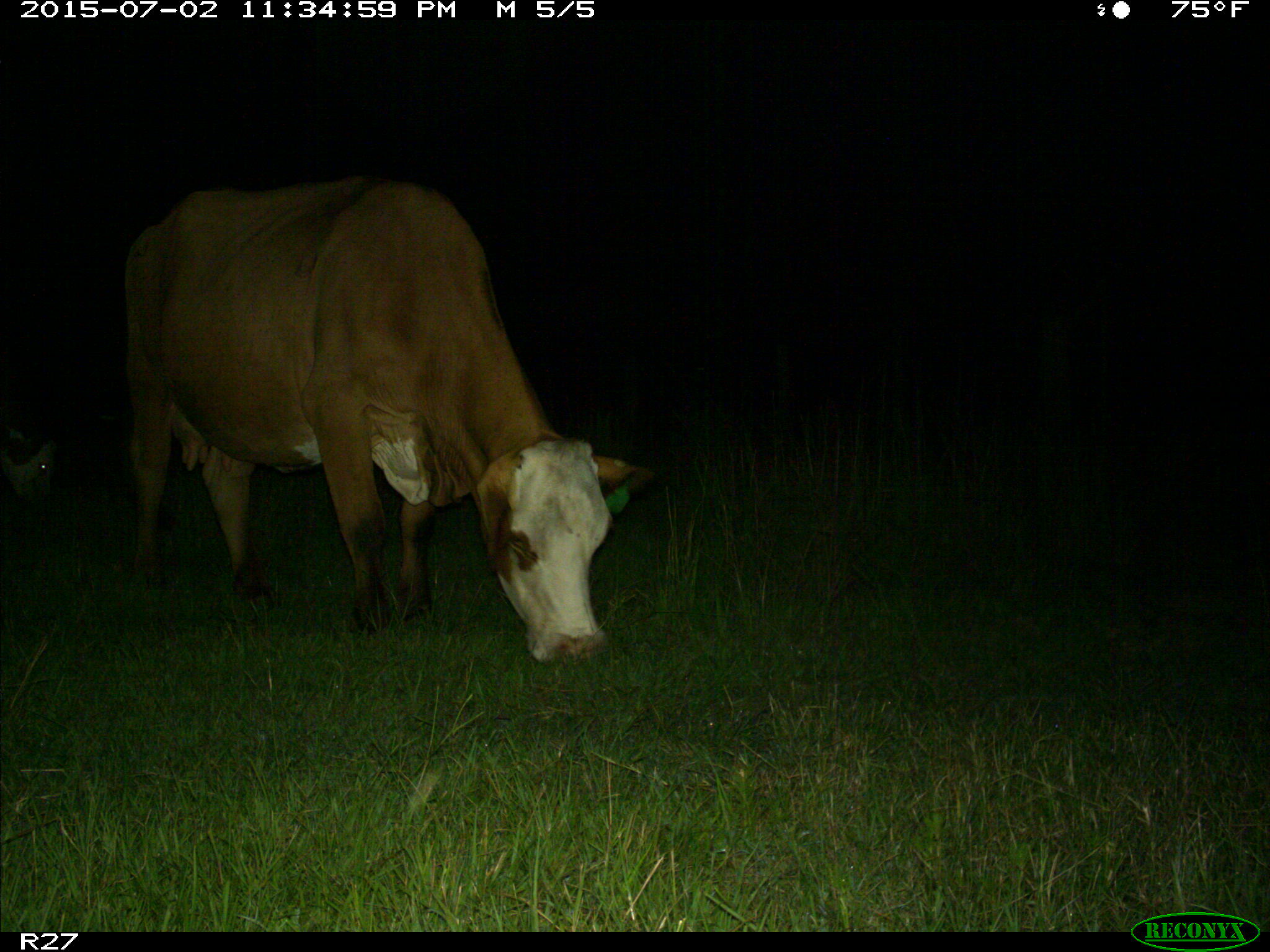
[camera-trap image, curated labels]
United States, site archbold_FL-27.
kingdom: Animalia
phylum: Chordata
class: Mammalia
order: Artiodactyla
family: Bovidae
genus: Bos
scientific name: Bos taurus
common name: domestic cow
Bos taurus (domestic cow).